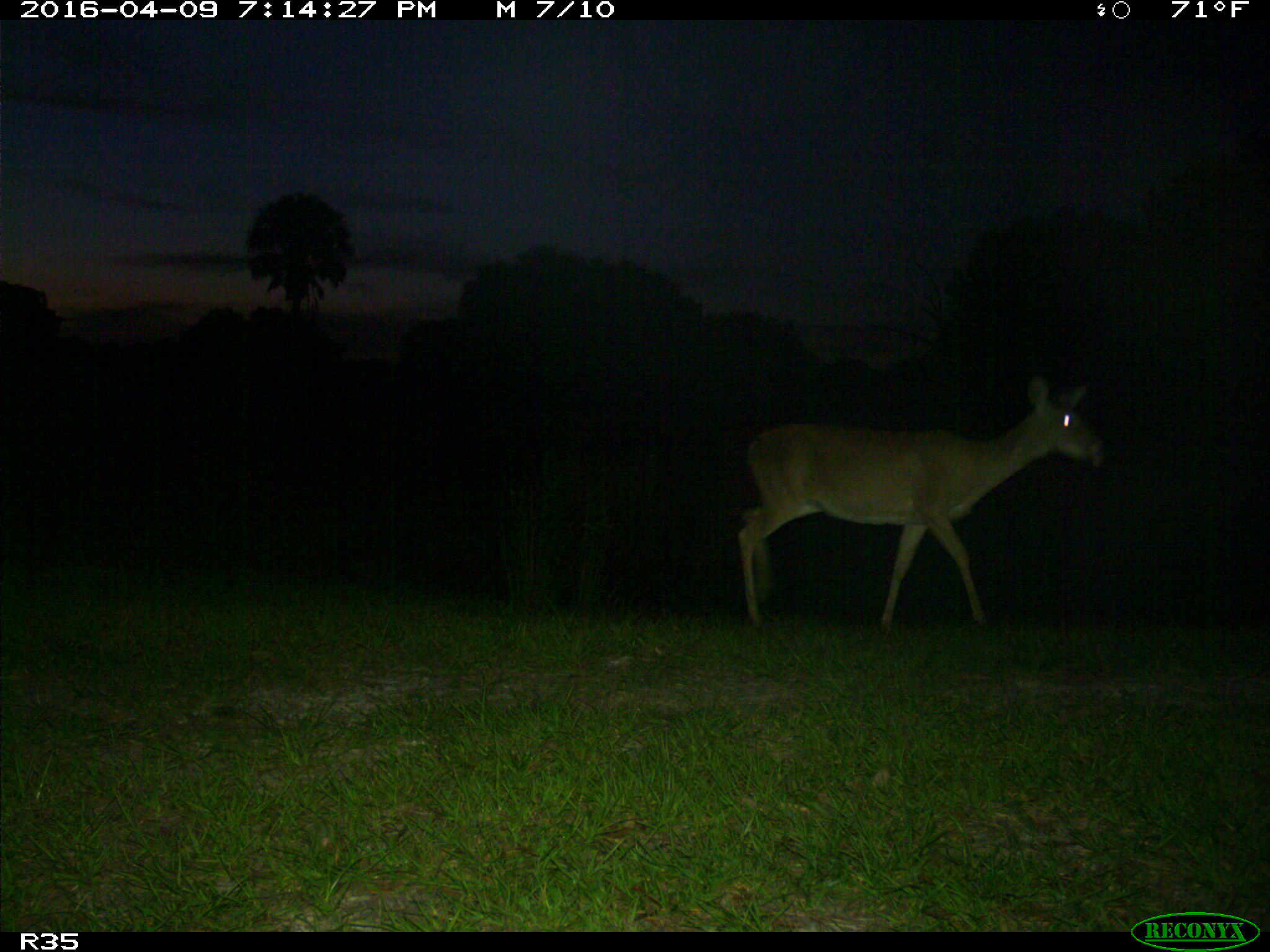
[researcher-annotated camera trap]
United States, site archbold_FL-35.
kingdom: Animalia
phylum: Chordata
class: Mammalia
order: Artiodactyla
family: Cervidae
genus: Odocoileus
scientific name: Odocoileus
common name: deer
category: unidentified deer